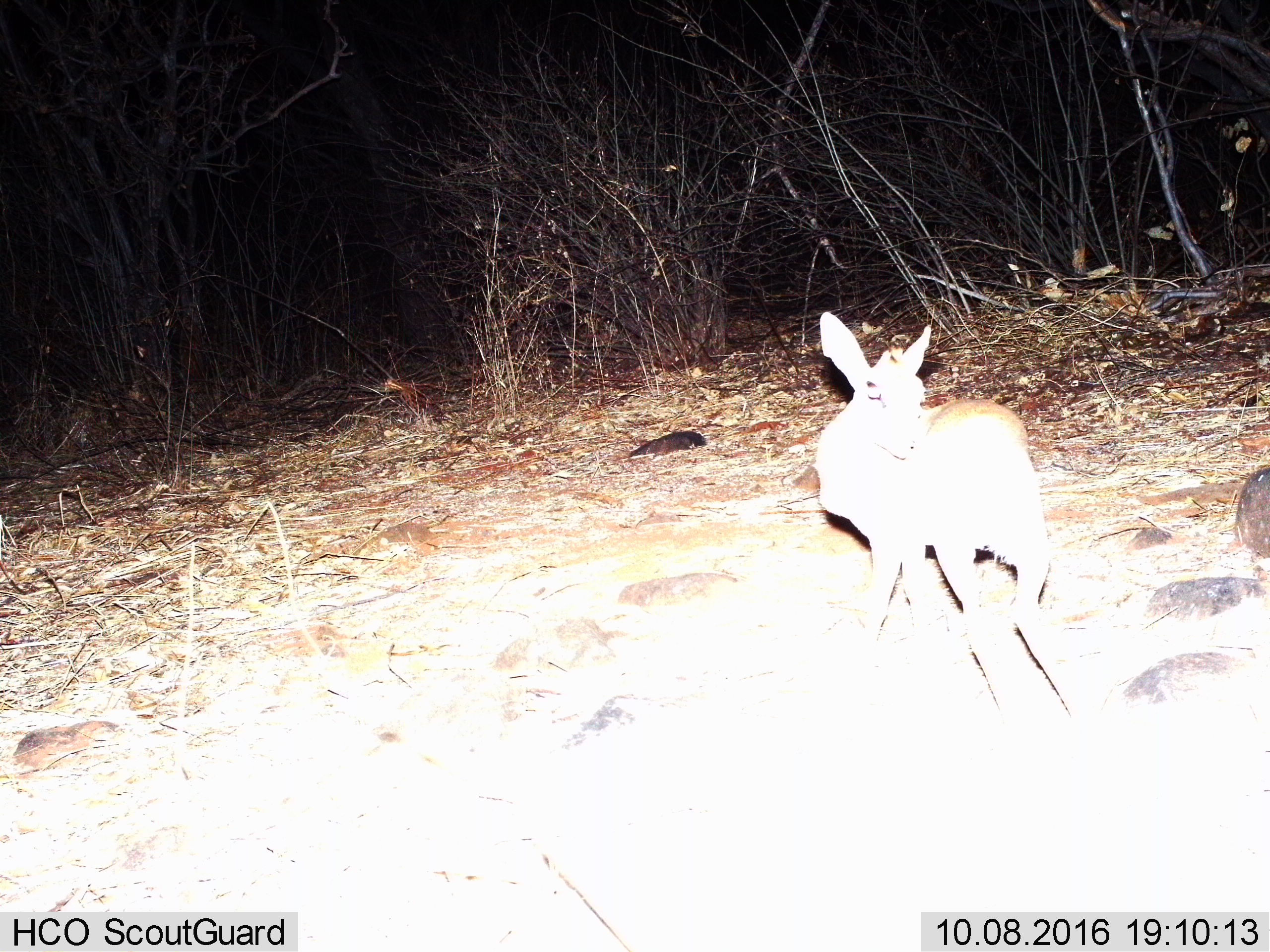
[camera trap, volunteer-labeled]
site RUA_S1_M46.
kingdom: Animalia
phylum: Chordata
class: Mammalia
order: Artiodactyla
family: Bovidae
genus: Madoqua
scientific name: Madoqua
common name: dik-dik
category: dikdik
Dikdik (dik-dik) (Madoqua), count 1. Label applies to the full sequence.